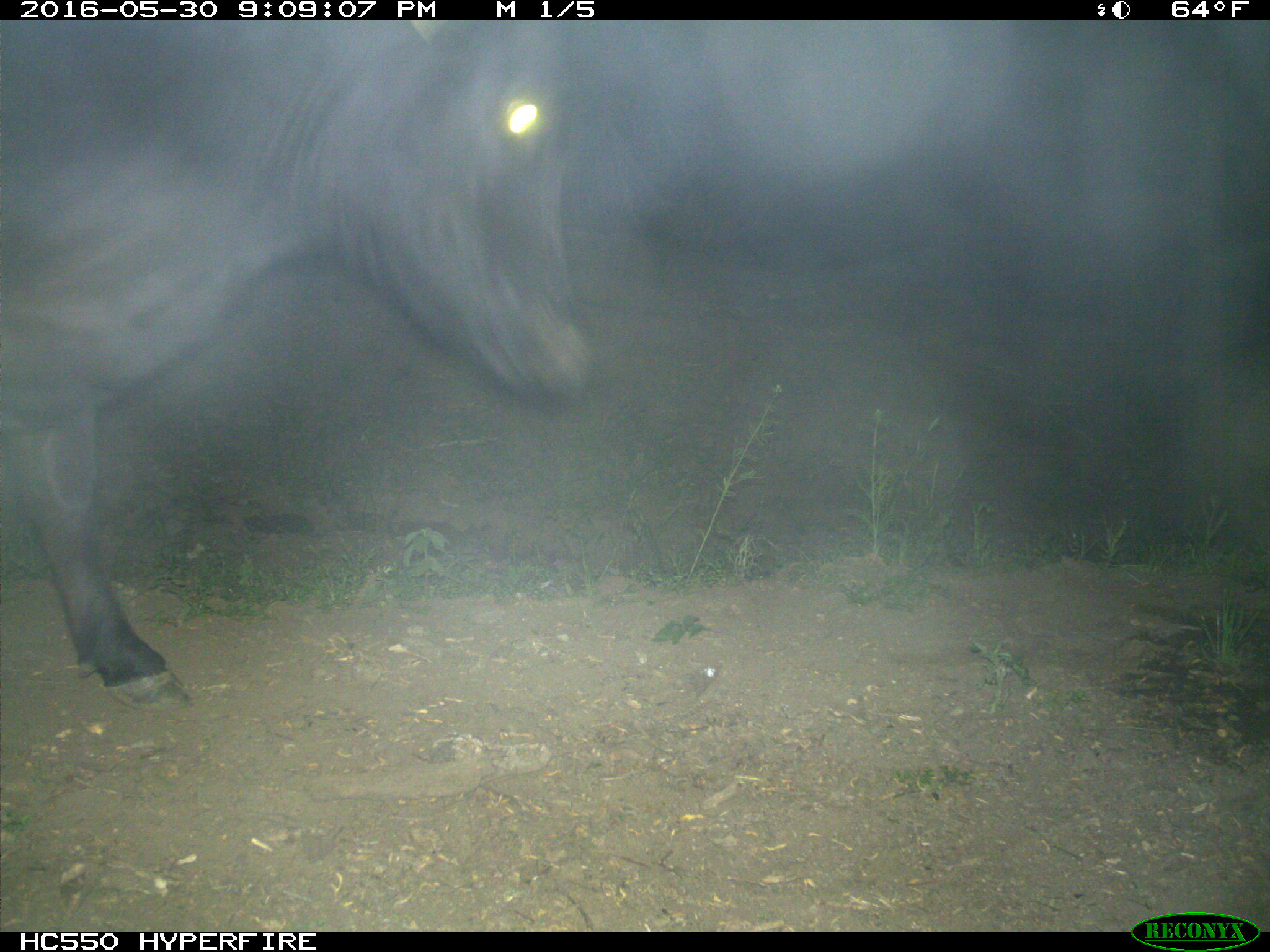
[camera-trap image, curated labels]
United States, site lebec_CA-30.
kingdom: Animalia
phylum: Chordata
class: Mammalia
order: Artiodactyla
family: Bovidae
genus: Bos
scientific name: Bos taurus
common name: domestic cow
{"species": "Bos taurus (domestic cow)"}